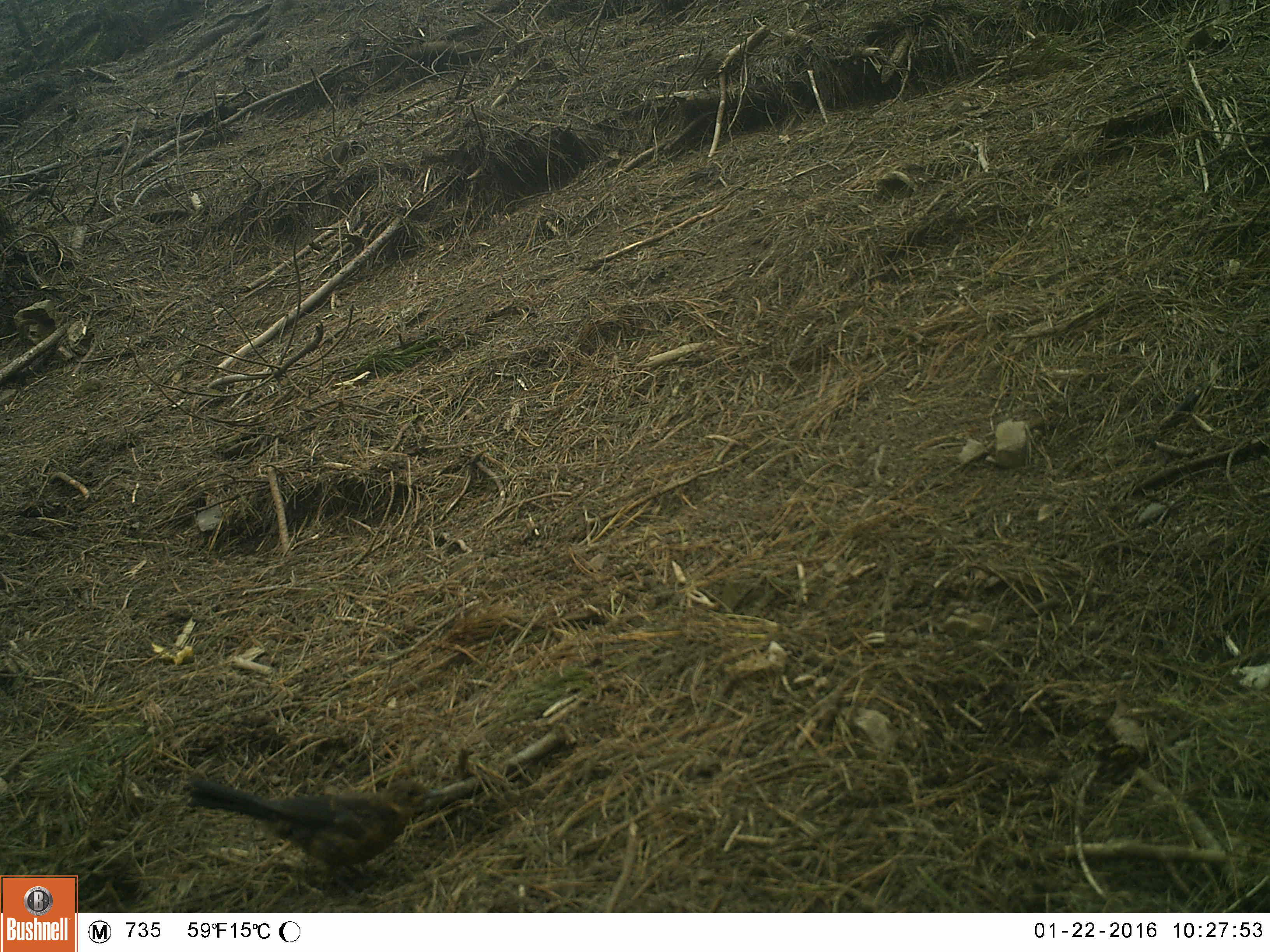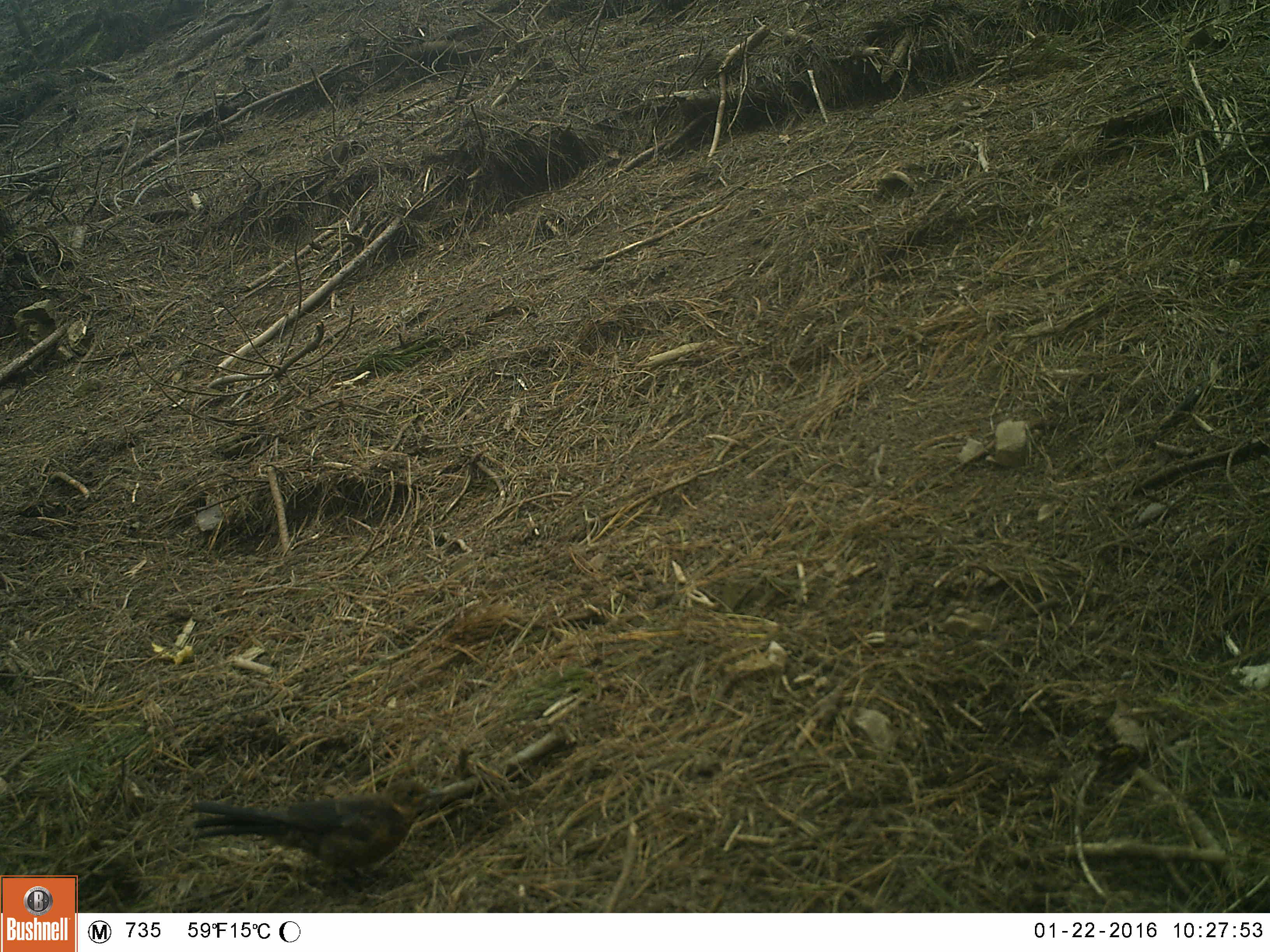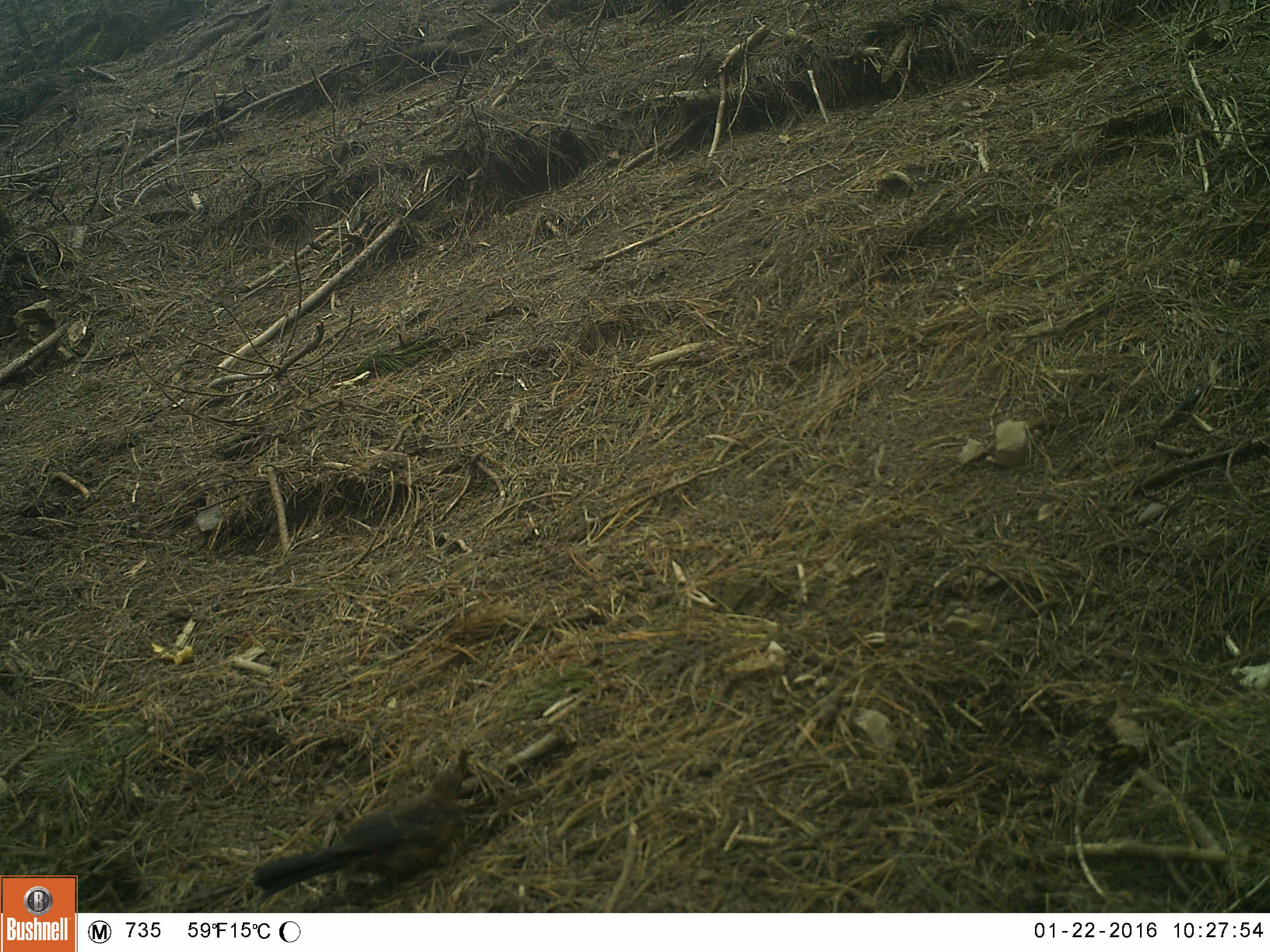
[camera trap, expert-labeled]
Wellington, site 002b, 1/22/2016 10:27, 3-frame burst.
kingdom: Animalia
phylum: Chordata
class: Aves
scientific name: Aves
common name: bird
Bird (Aves).